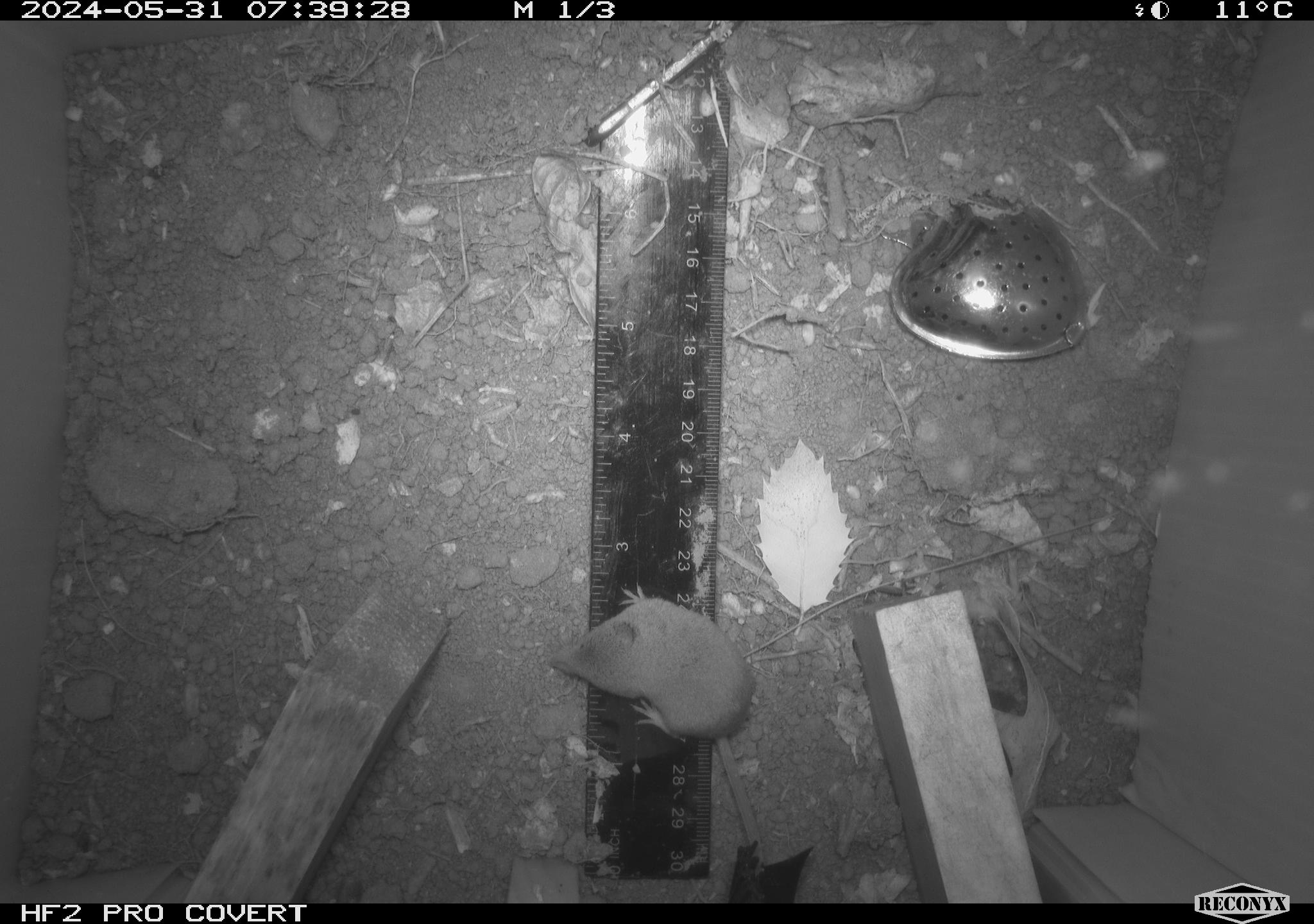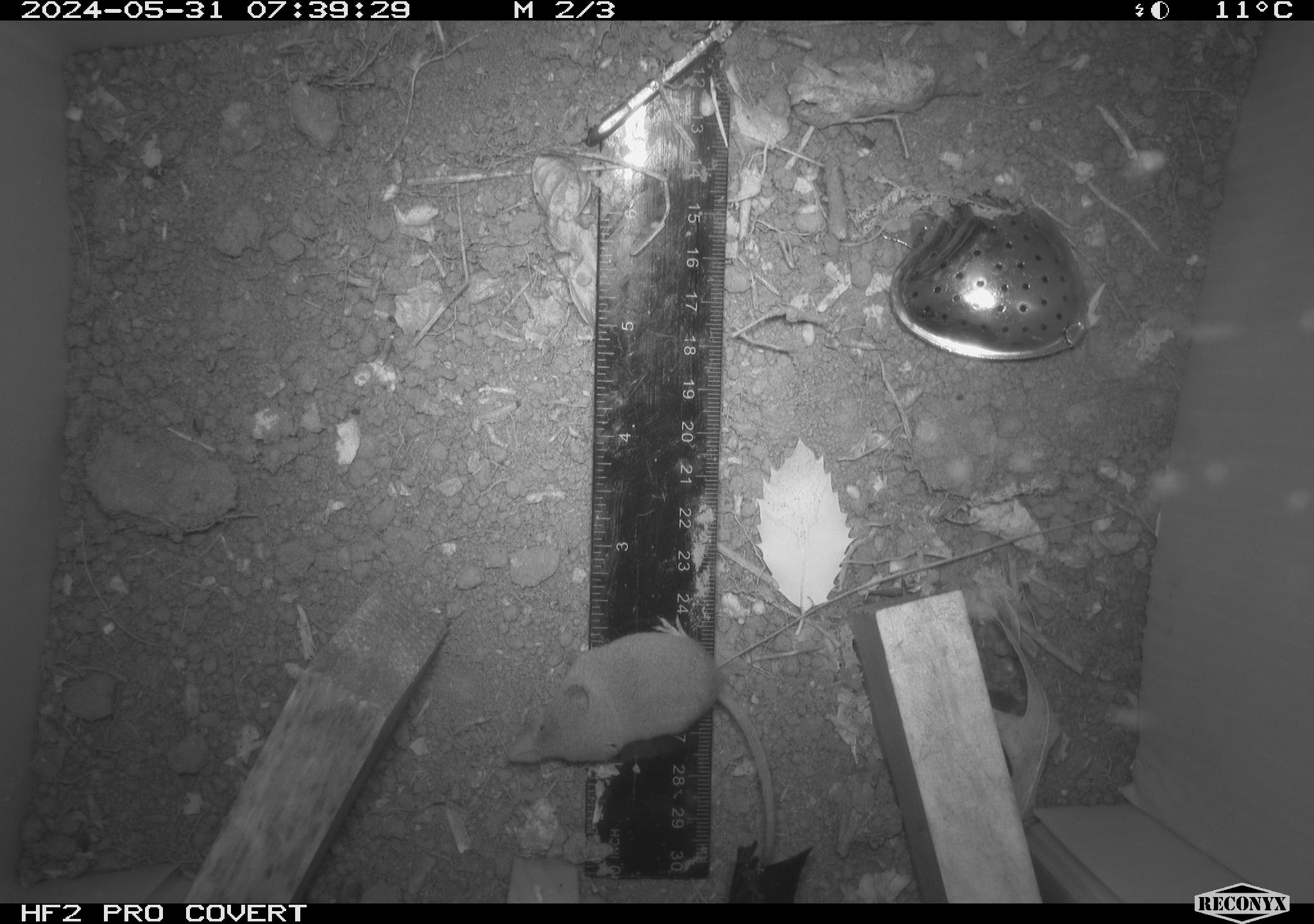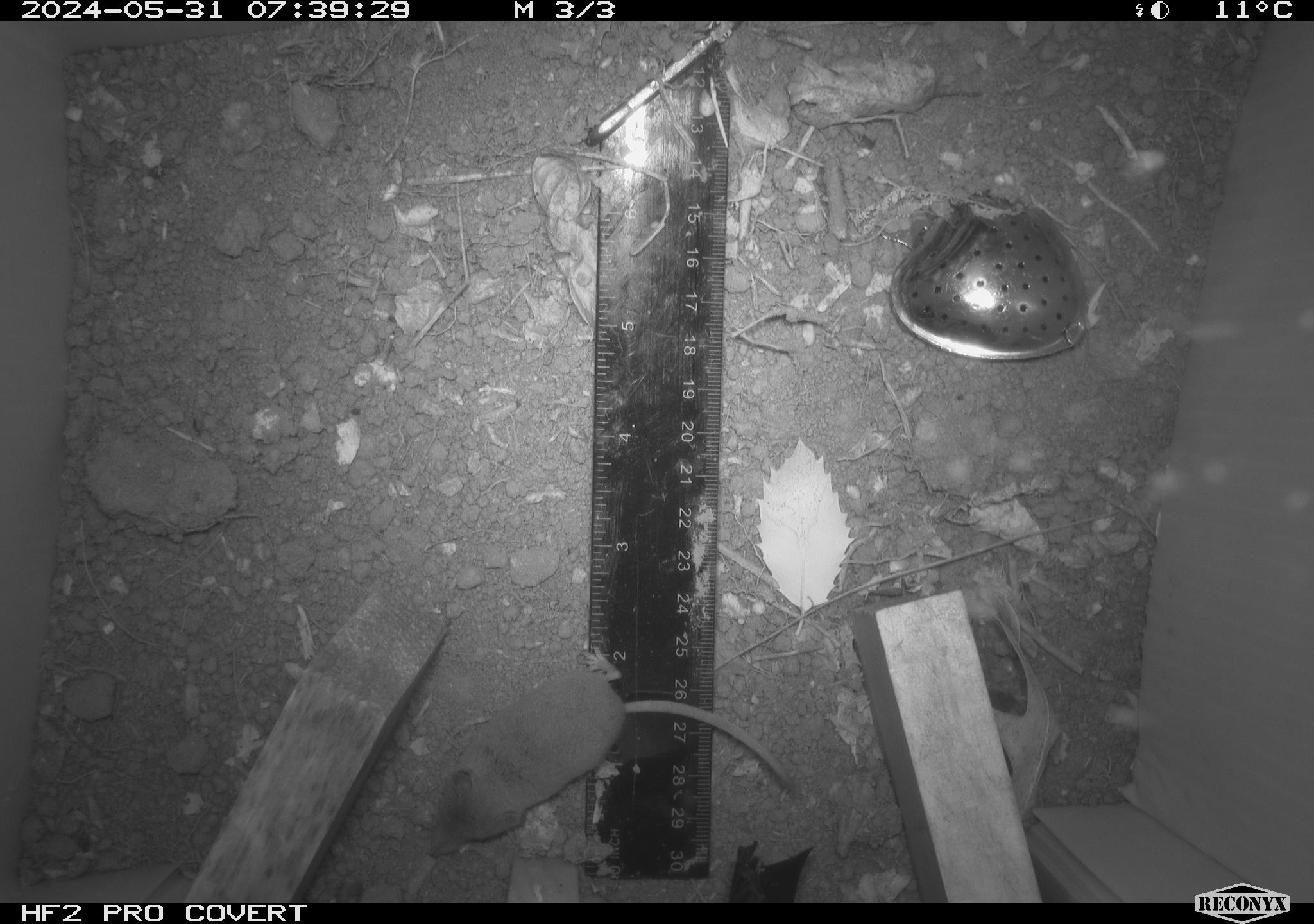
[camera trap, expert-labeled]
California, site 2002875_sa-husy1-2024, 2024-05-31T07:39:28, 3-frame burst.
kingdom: Animalia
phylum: Chordata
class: Mammalia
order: Eulipotyphla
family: Soricidae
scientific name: Soricidae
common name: shrews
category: soricidae family